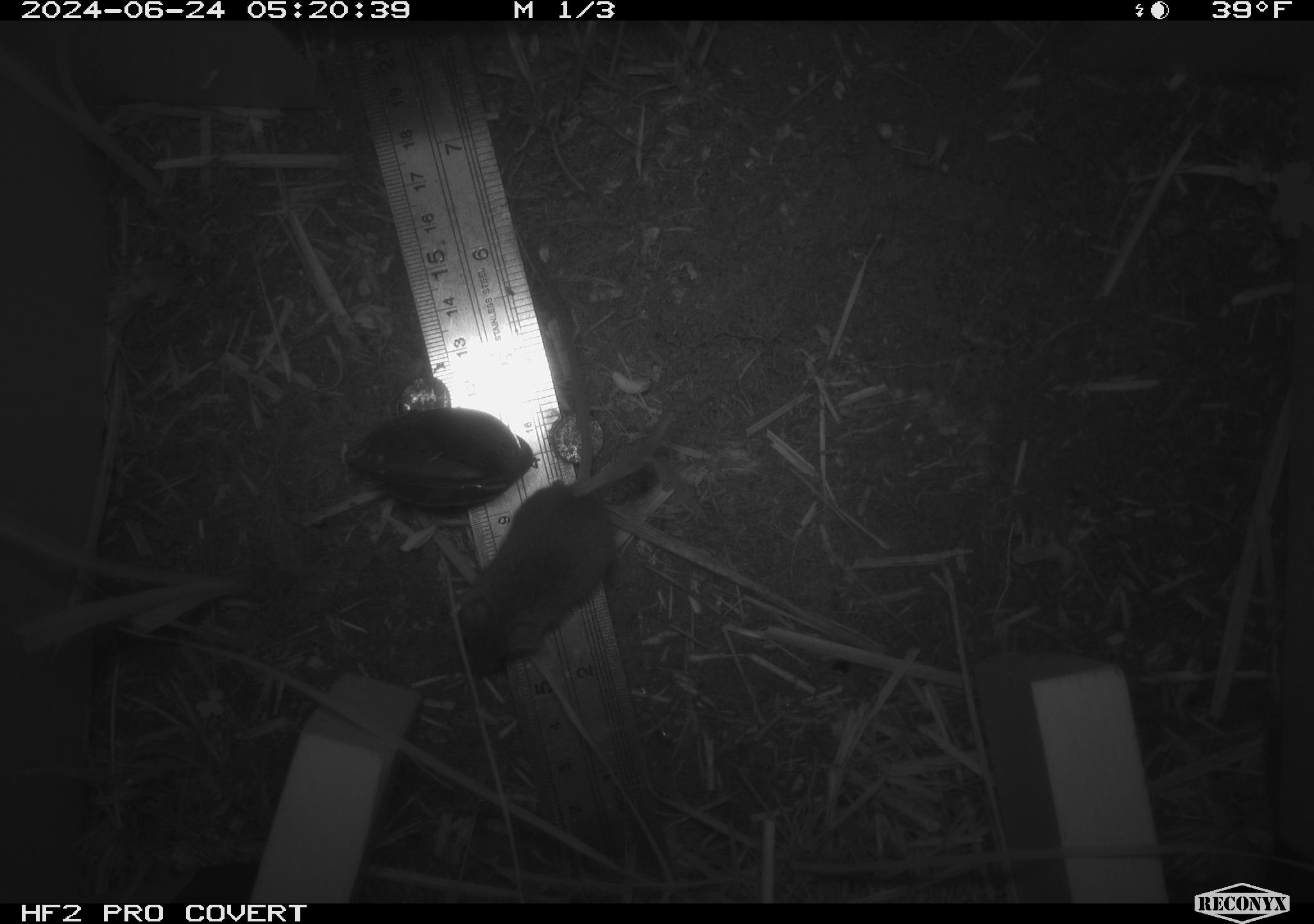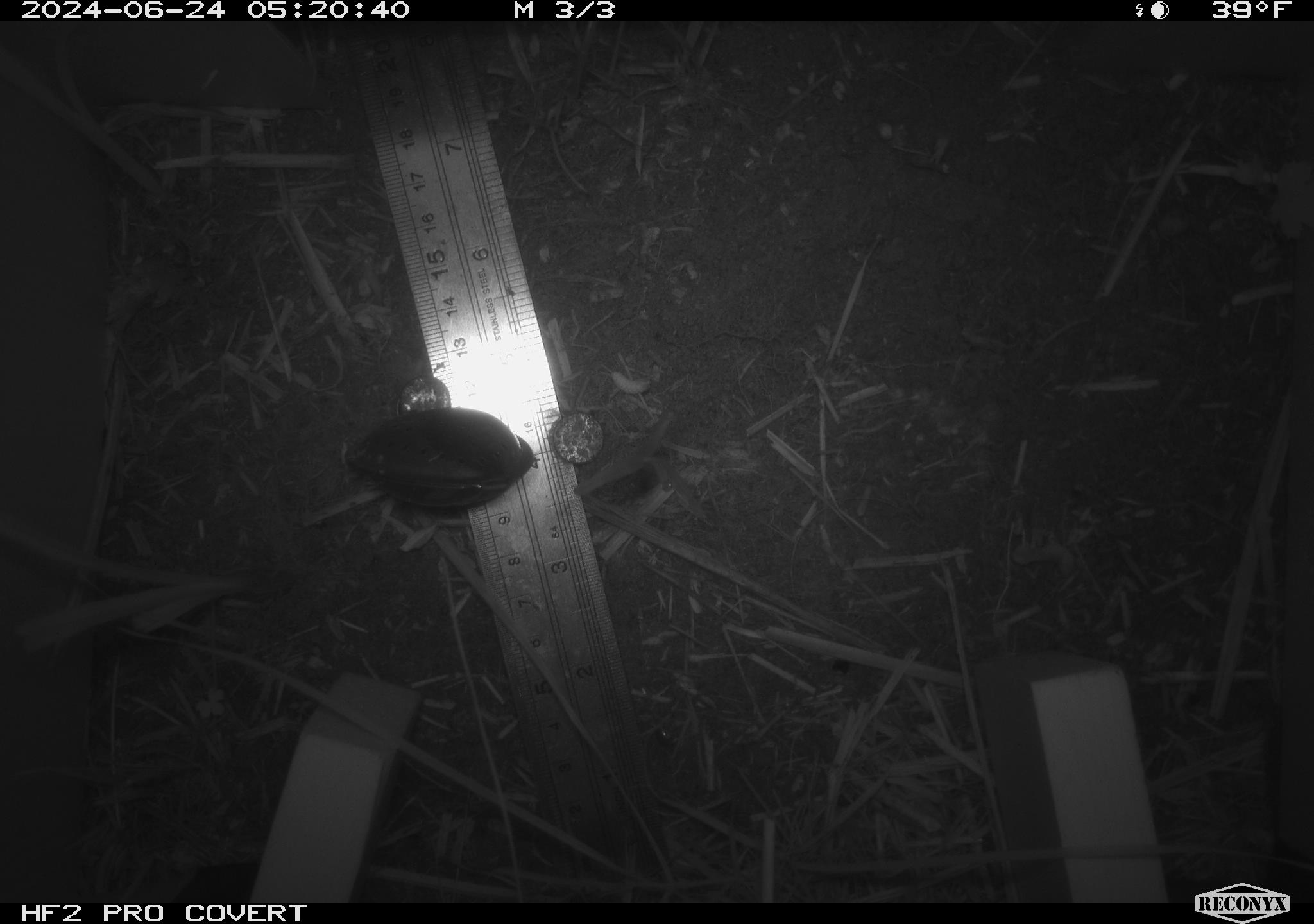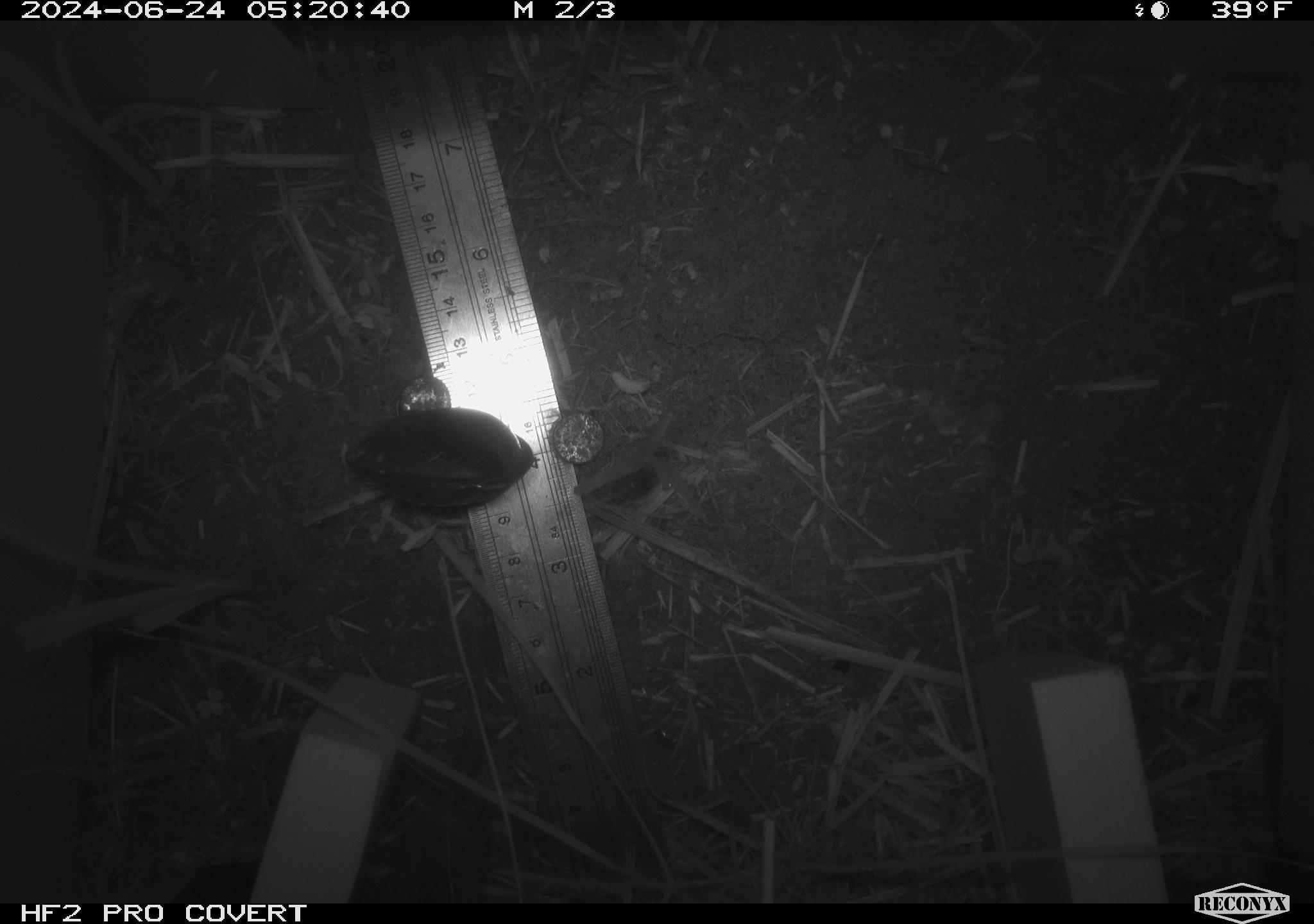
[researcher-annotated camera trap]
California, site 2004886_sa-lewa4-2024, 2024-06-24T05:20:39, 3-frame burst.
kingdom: Animalia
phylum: Chordata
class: Mammalia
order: Rodentia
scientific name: Rodentia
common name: rodent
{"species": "rodent (Rodentia)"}